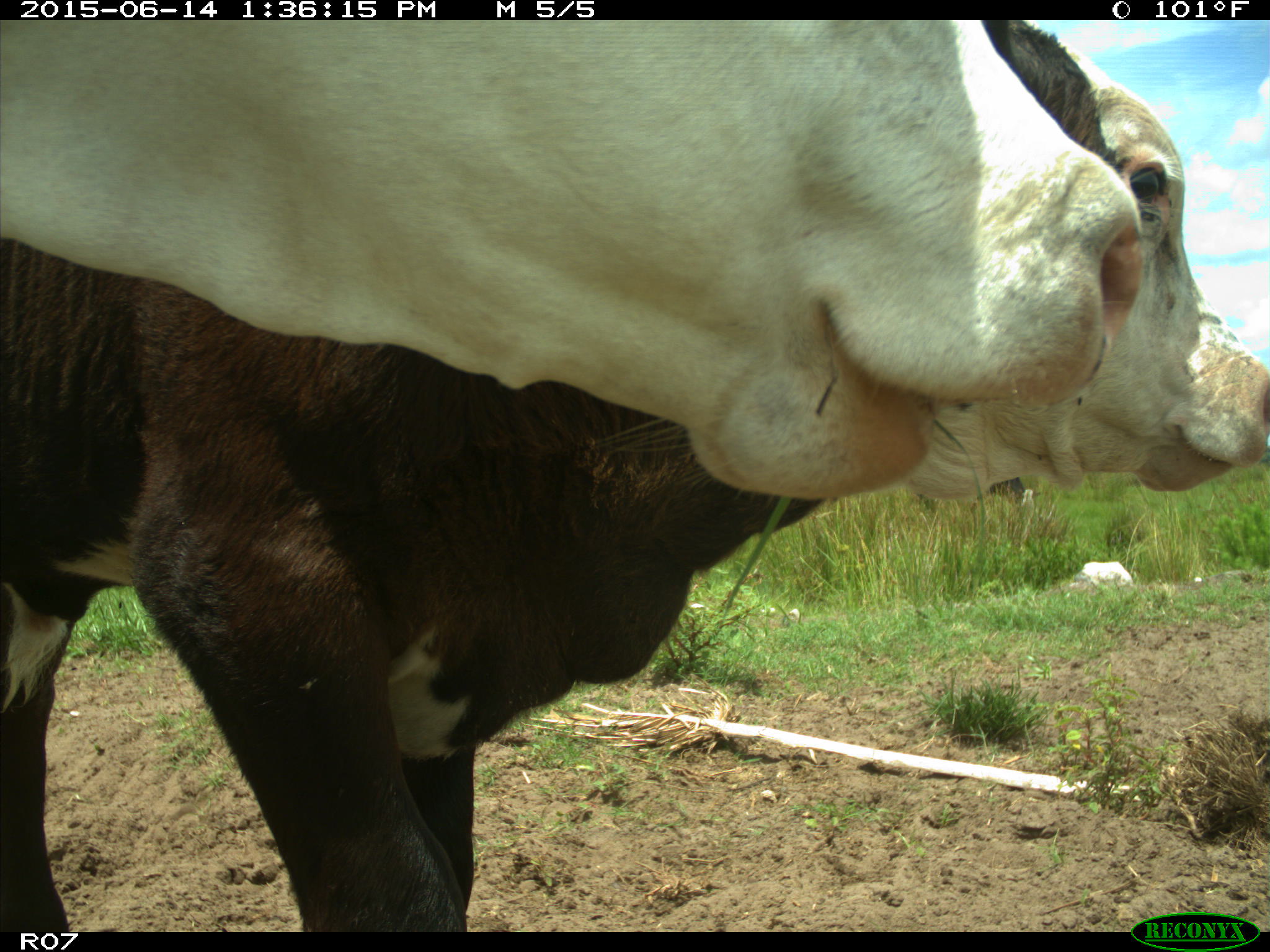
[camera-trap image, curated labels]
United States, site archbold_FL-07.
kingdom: Animalia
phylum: Chordata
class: Mammalia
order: Artiodactyla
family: Bovidae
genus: Bos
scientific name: Bos taurus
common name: domestic cow